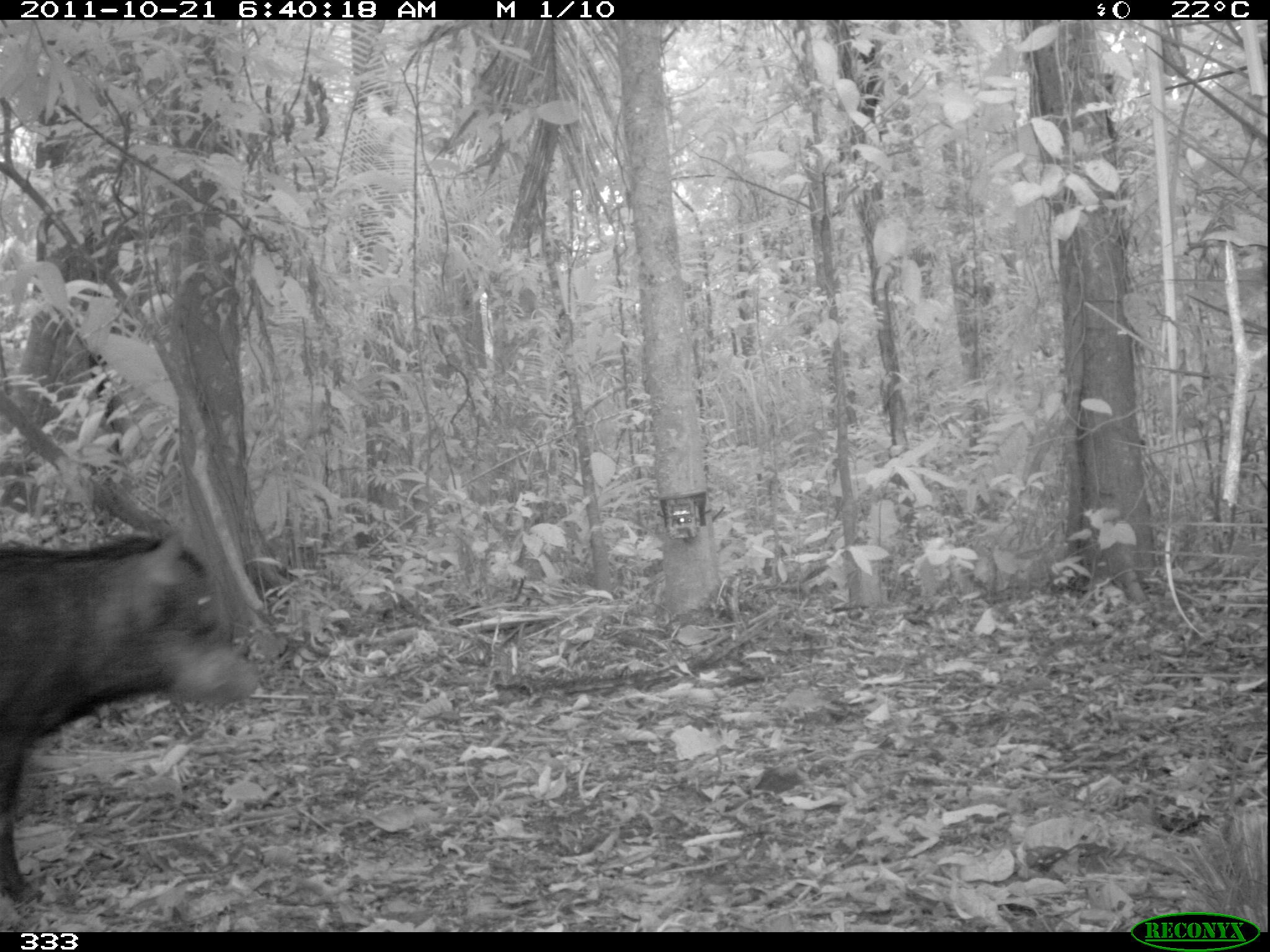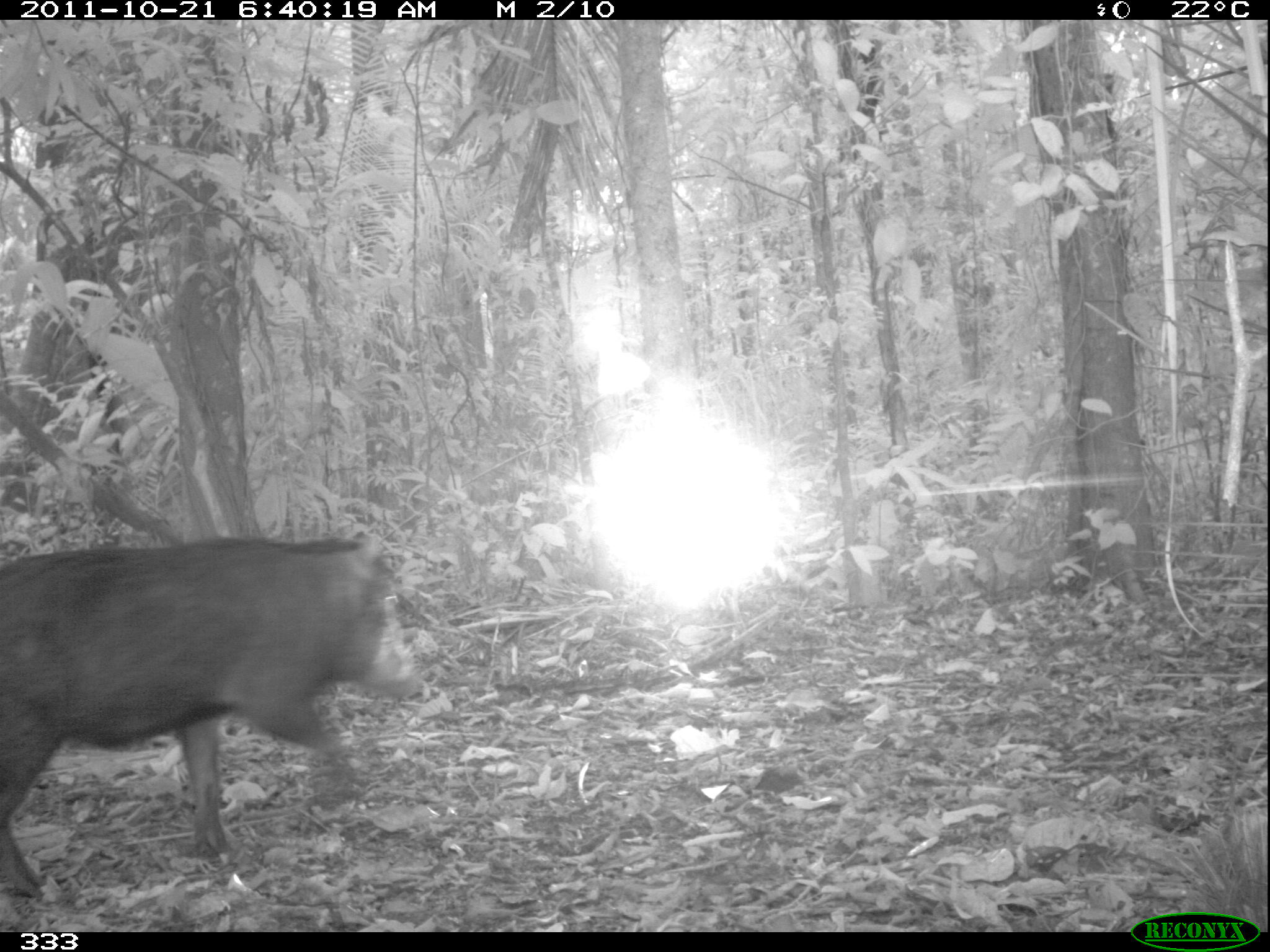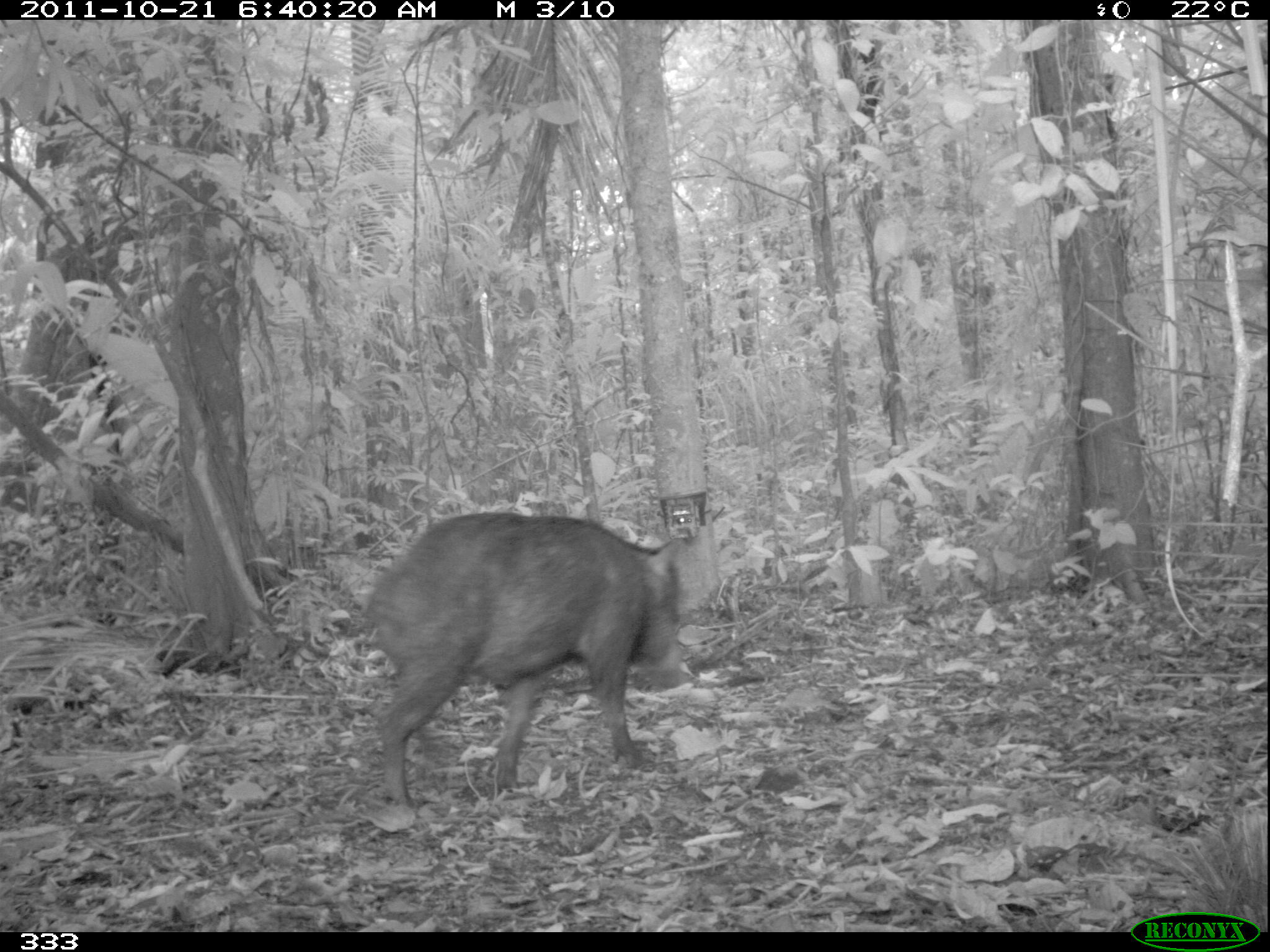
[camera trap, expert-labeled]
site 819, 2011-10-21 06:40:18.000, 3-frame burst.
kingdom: Animalia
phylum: Chordata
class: Mammalia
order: Artiodactyla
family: Tayassuidae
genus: Tayassu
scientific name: Tayassu pecari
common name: white-lipped peccary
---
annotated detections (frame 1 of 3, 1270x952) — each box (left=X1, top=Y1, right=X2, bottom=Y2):
tayassu pecari: (left=0, top=531, right=262, bottom=904)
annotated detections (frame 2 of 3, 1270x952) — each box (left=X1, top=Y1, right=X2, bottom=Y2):
tayassu pecari: (left=0, top=534, right=425, bottom=901)